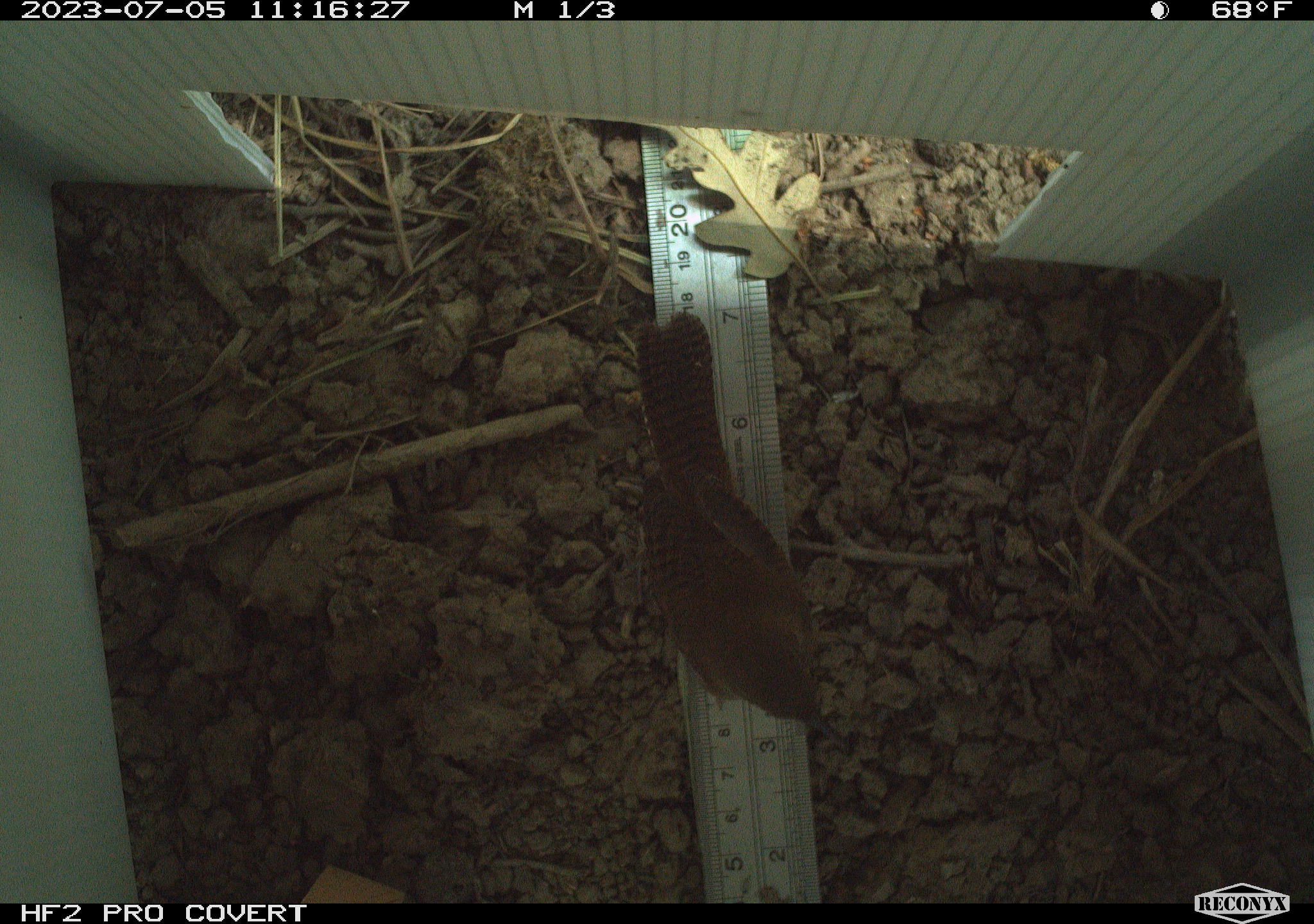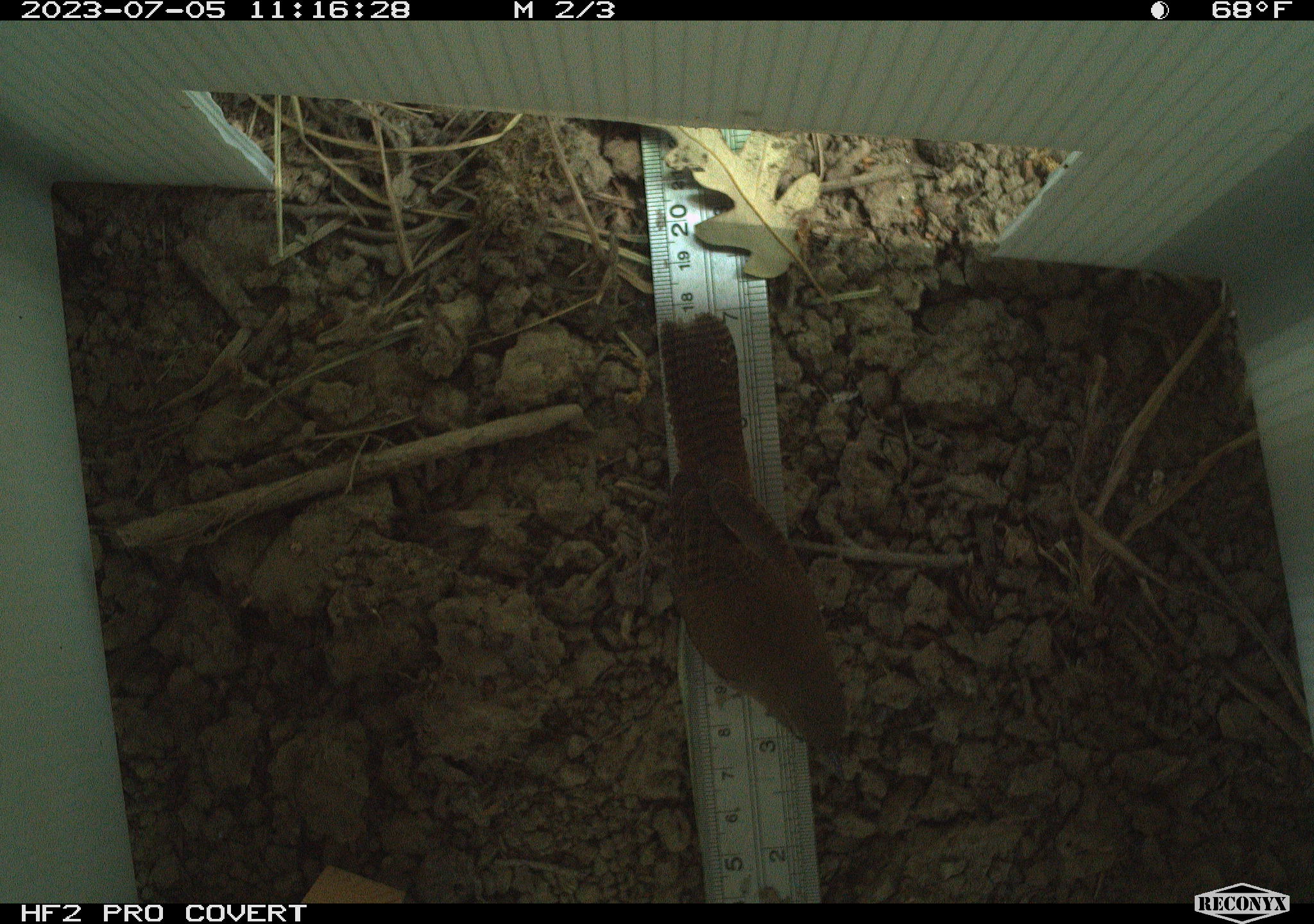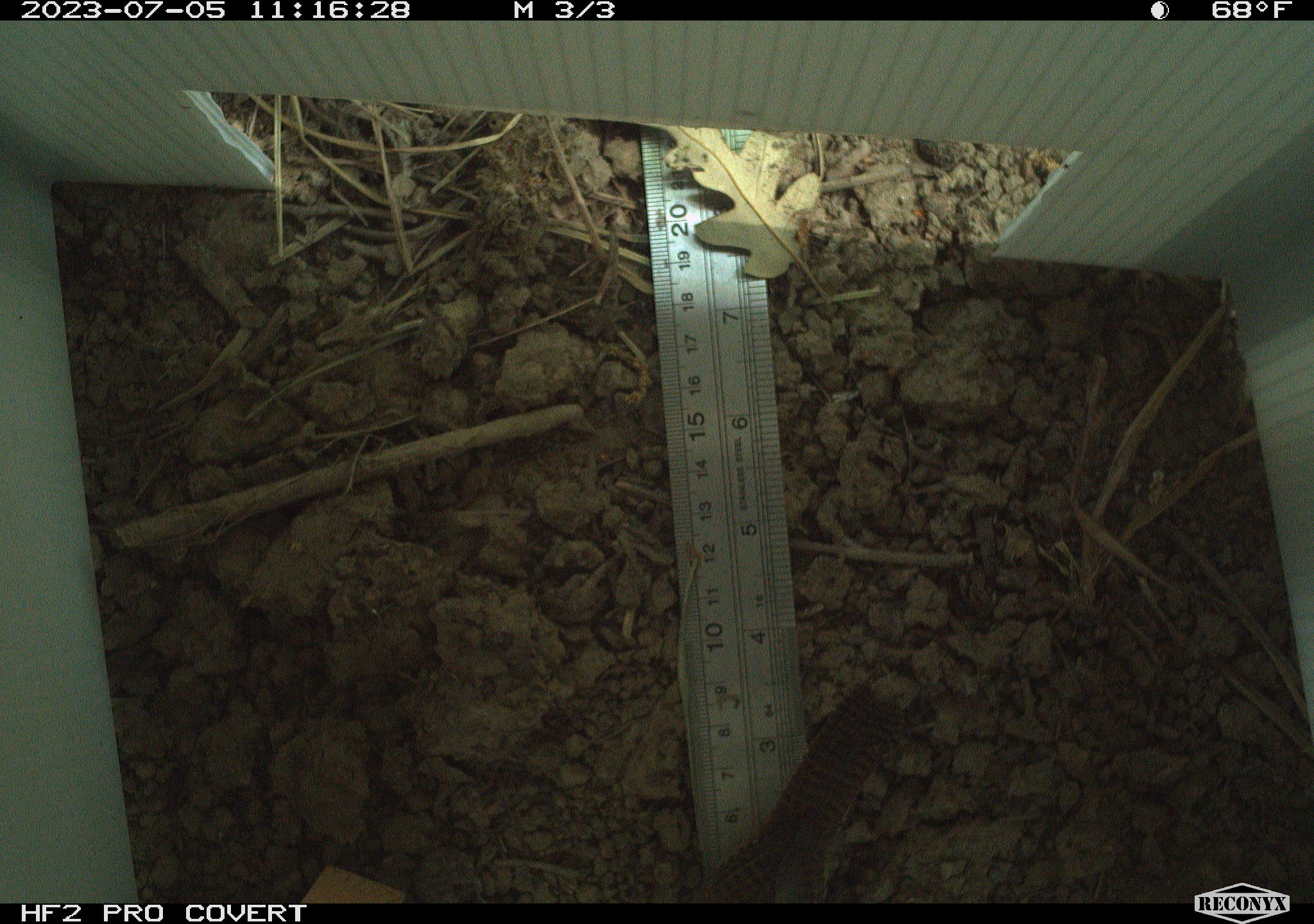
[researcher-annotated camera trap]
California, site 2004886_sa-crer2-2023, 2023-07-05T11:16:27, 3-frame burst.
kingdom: Animalia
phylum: Chordata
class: Aves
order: Passeriformes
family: Troglodytidae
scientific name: Troglodytidae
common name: wren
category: troglodytidae family